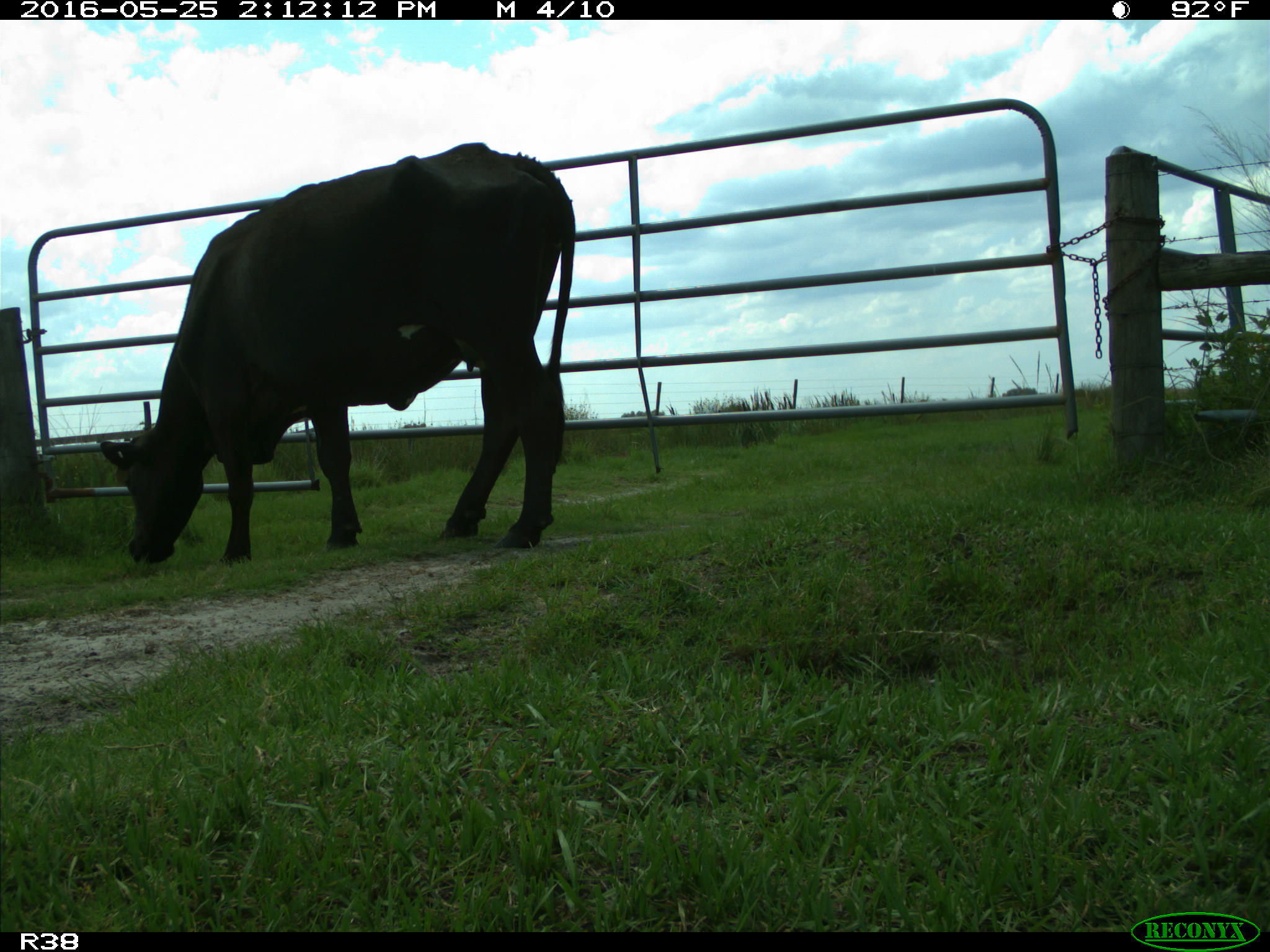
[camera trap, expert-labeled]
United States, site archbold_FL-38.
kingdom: Animalia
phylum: Chordata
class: Mammalia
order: Artiodactyla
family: Bovidae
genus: Bos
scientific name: Bos taurus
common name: domestic cow